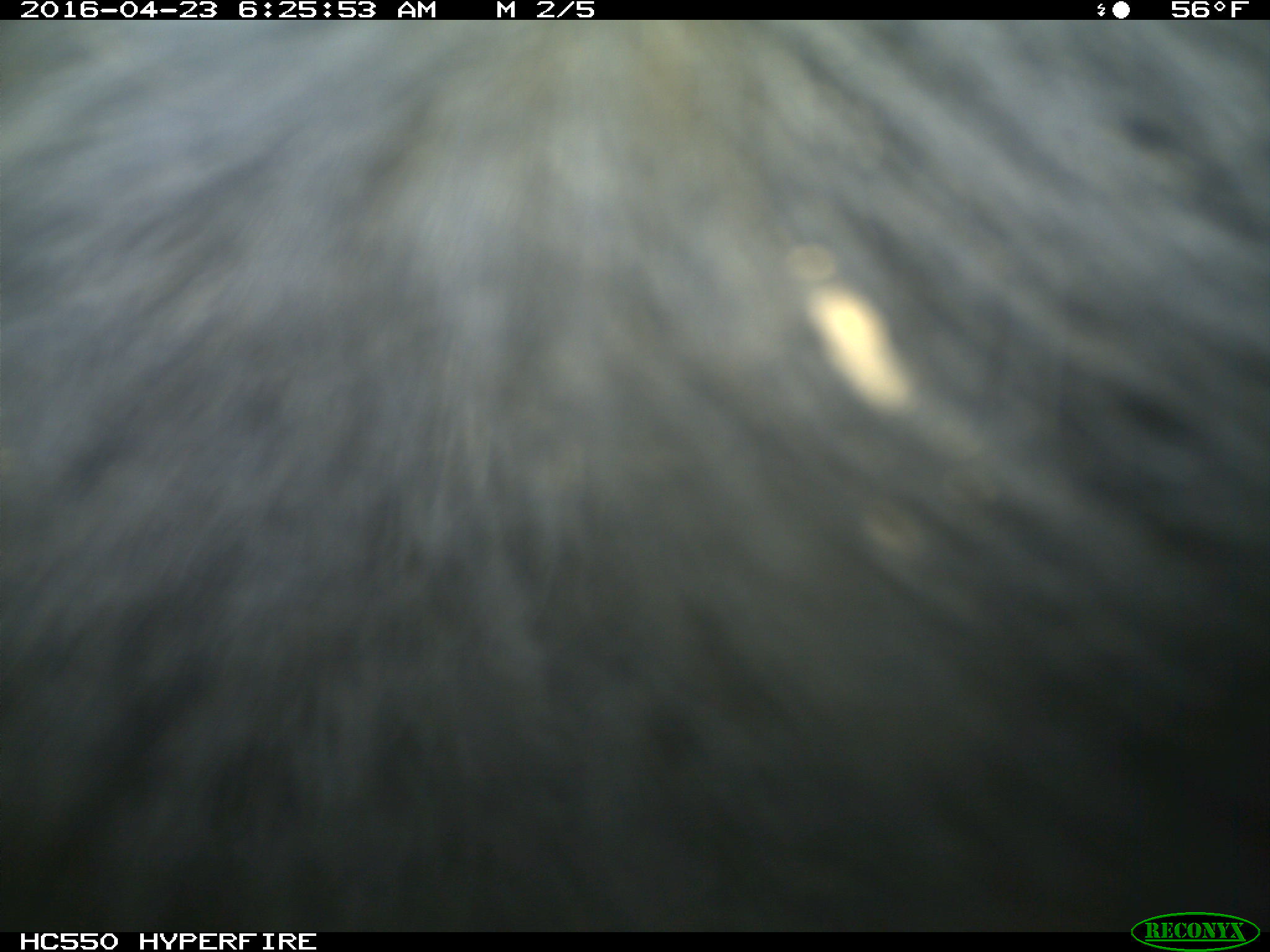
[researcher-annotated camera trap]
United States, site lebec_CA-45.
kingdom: Animalia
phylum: Chordata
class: Mammalia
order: Artiodactyla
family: Bovidae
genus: Bos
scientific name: Bos taurus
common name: domestic cow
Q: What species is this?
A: Bos taurus (domestic cow).